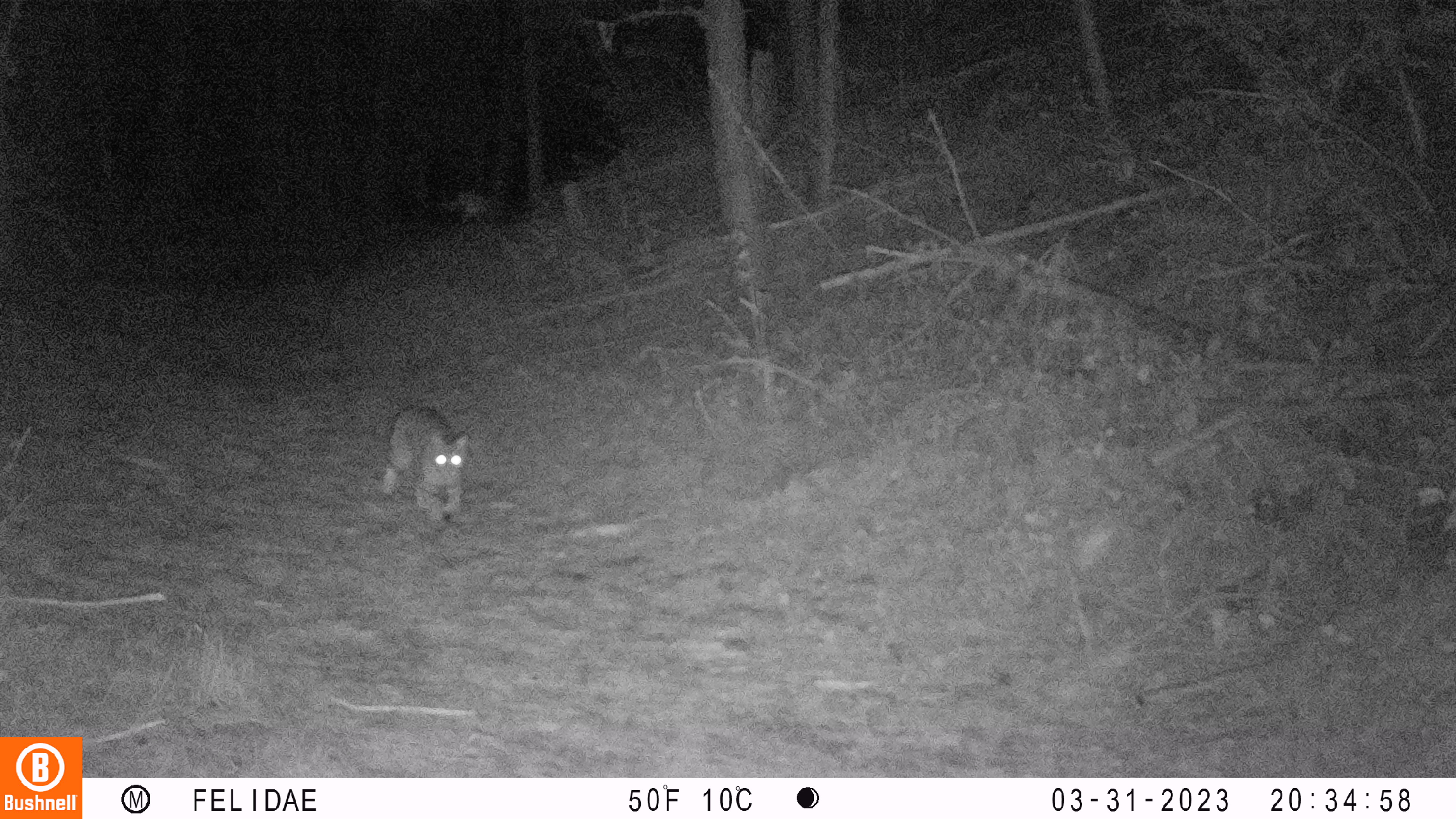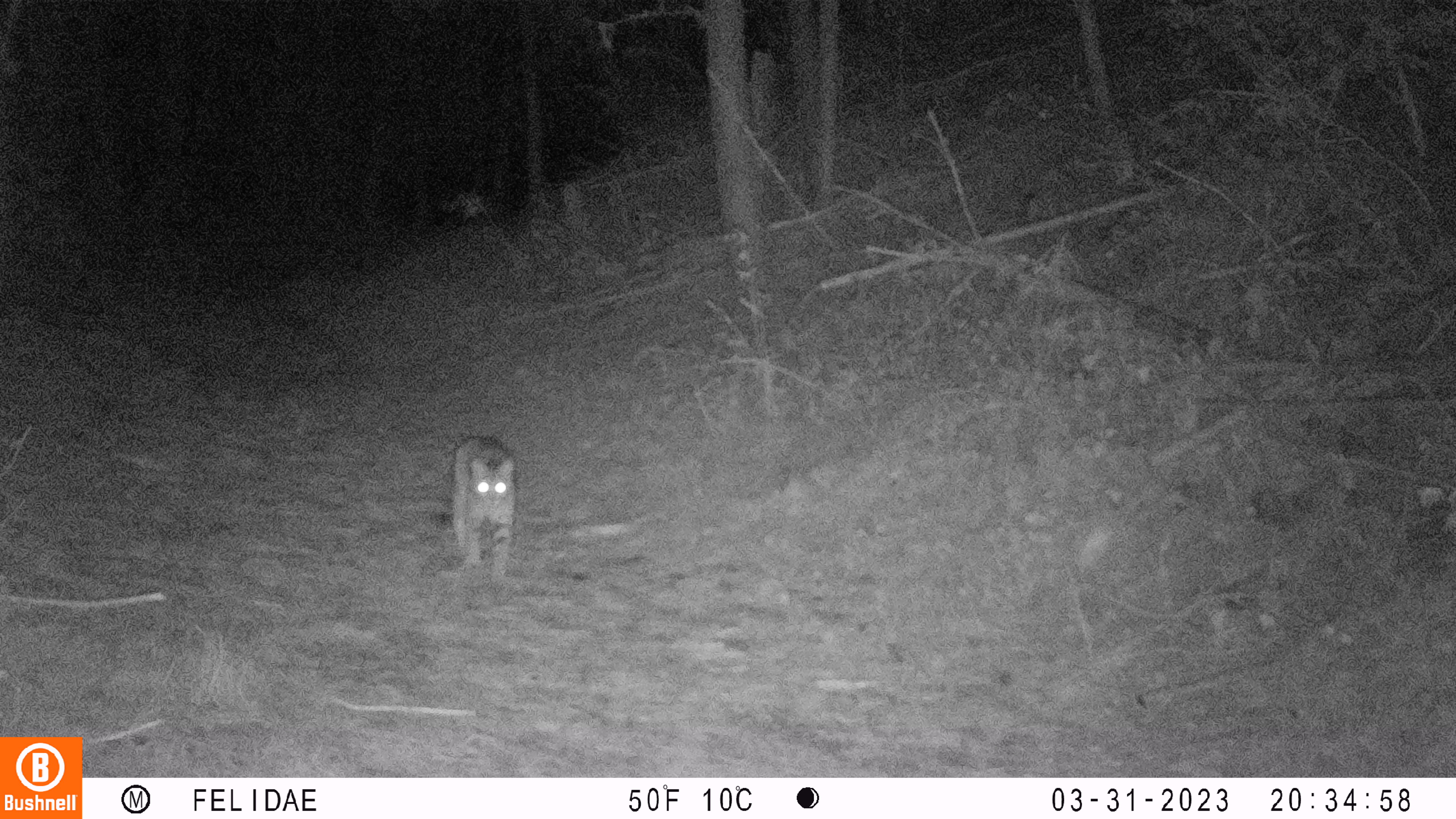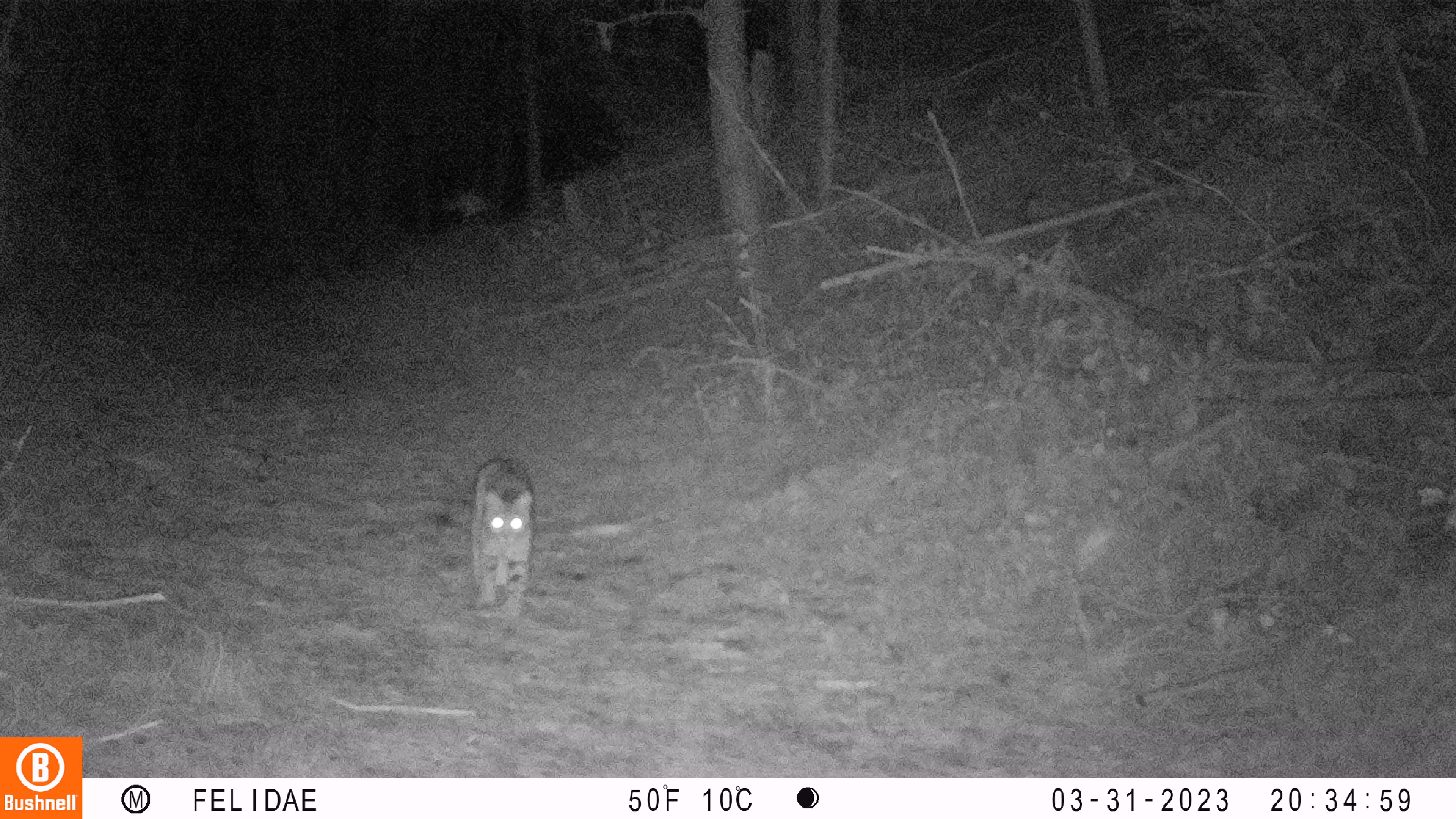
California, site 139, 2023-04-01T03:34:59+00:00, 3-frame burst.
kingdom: Animalia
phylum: Chordata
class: Mammalia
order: Carnivora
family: Felidae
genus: Lynx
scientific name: Lynx rufus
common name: bobcat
Bobcat (Lynx rufus).